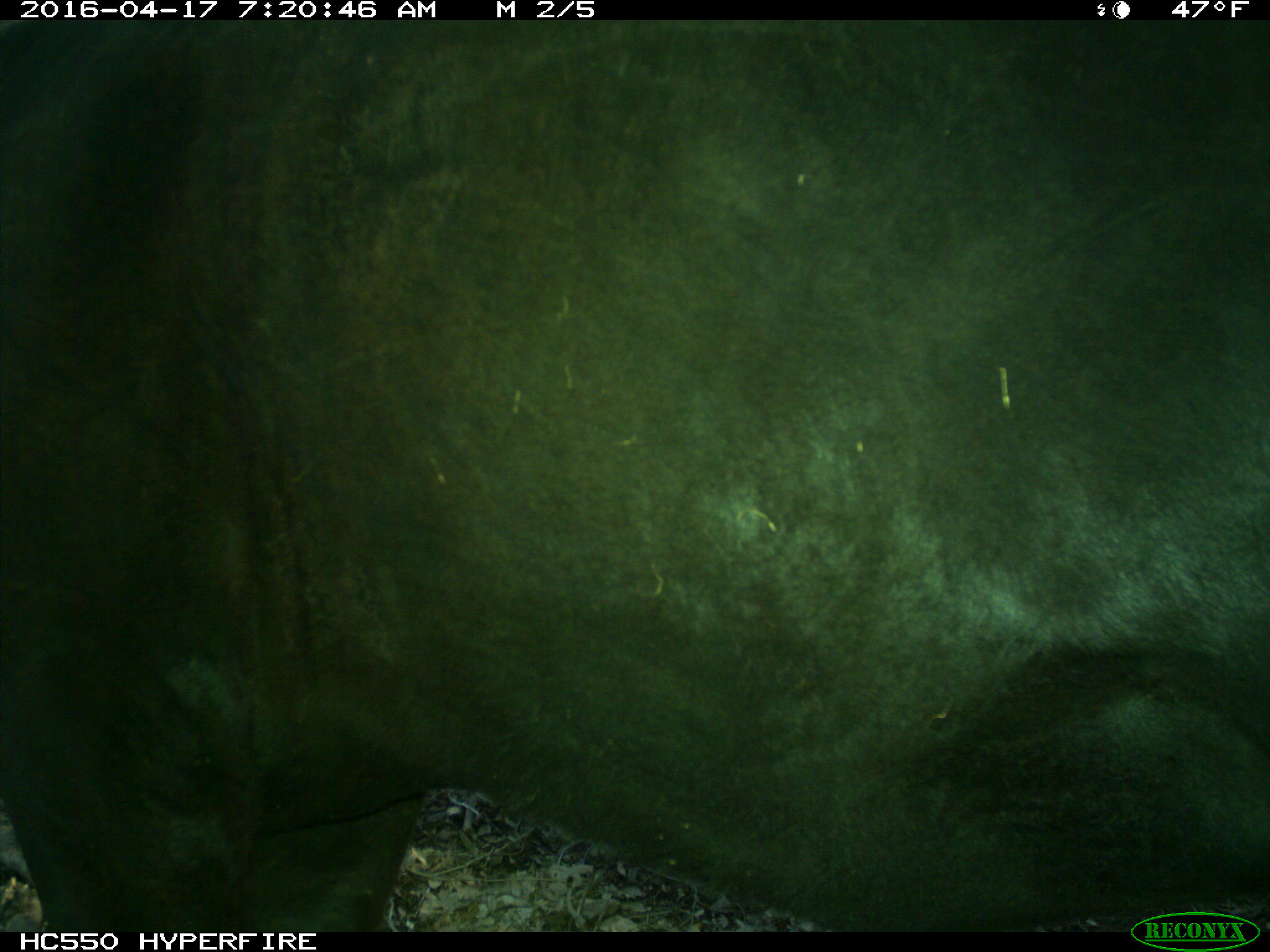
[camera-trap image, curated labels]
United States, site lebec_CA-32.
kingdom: Animalia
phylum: Chordata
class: Mammalia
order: Artiodactyla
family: Bovidae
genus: Bos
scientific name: Bos taurus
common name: domestic cow